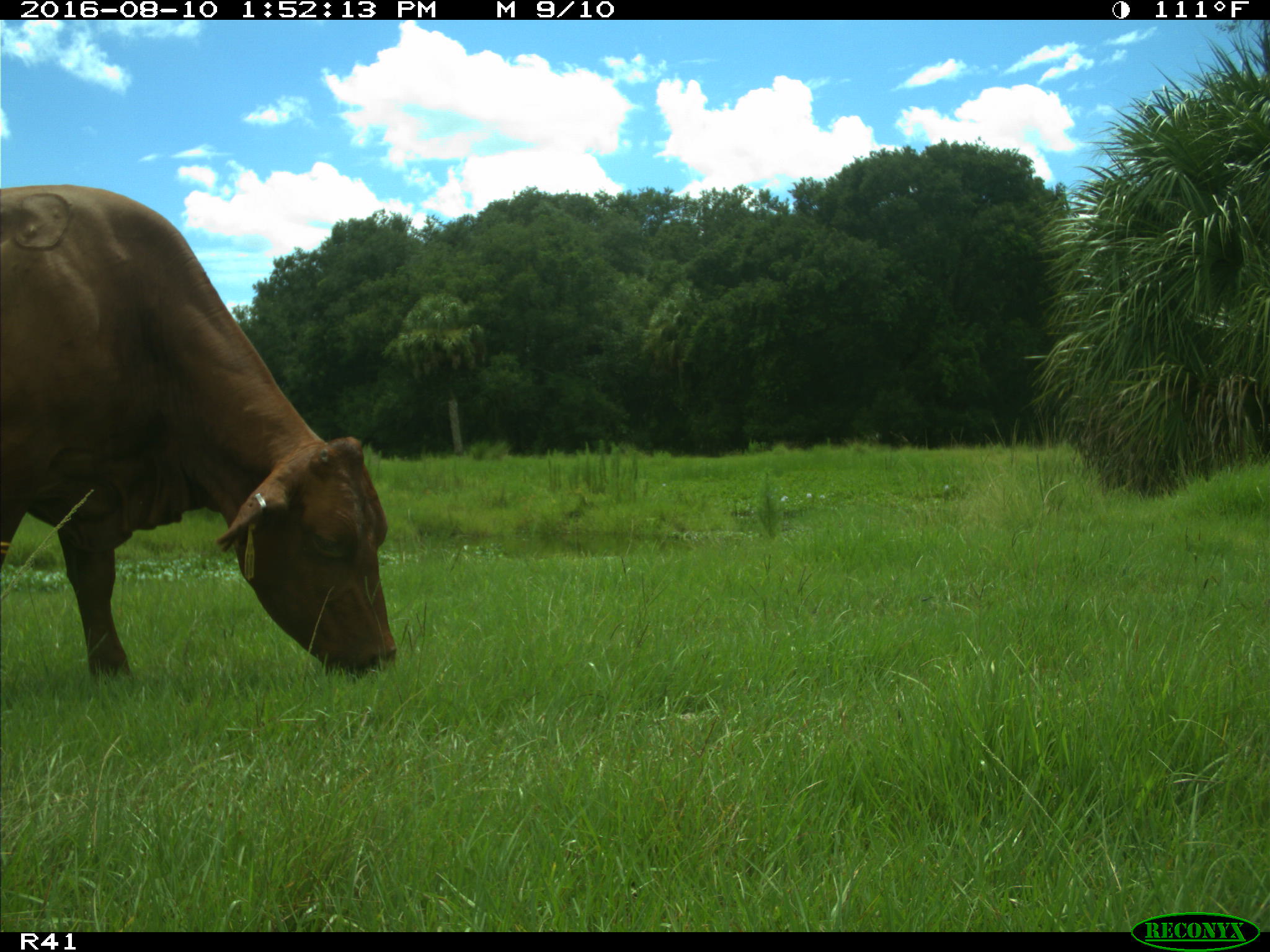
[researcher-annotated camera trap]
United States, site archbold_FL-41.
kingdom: Animalia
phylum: Chordata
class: Mammalia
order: Artiodactyla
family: Bovidae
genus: Bos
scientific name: Bos taurus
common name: domestic cow